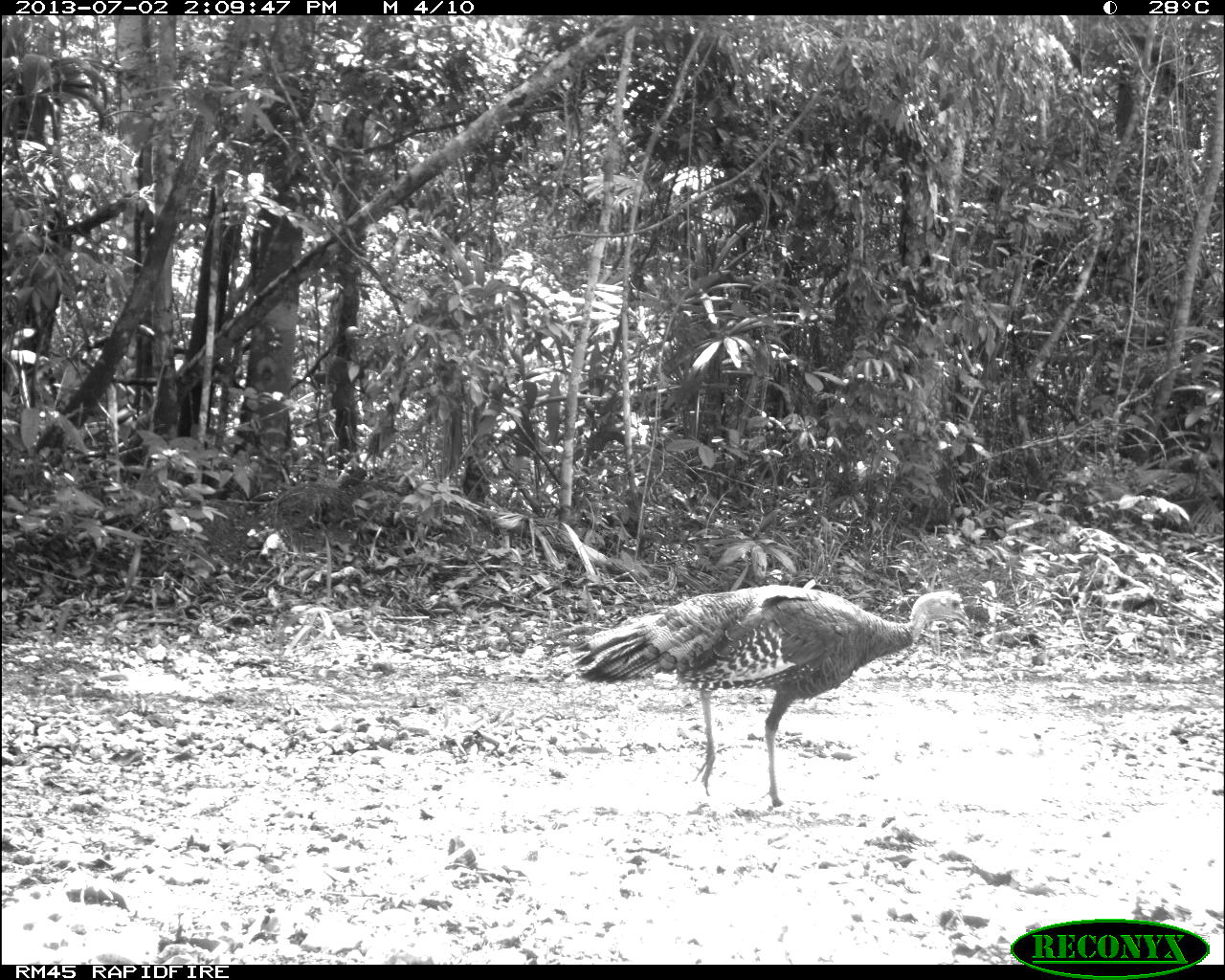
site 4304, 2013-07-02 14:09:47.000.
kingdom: Animalia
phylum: Chordata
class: Aves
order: Galliformes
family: Phasianidae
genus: Meleagris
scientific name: Meleagris ocellata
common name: ocellated turkey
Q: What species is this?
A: Meleagris ocellata (ocellated turkey).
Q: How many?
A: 1.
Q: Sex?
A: Female.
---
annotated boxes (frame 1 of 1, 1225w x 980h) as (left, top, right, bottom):
meleagris ocellata: (564, 579, 971, 806)